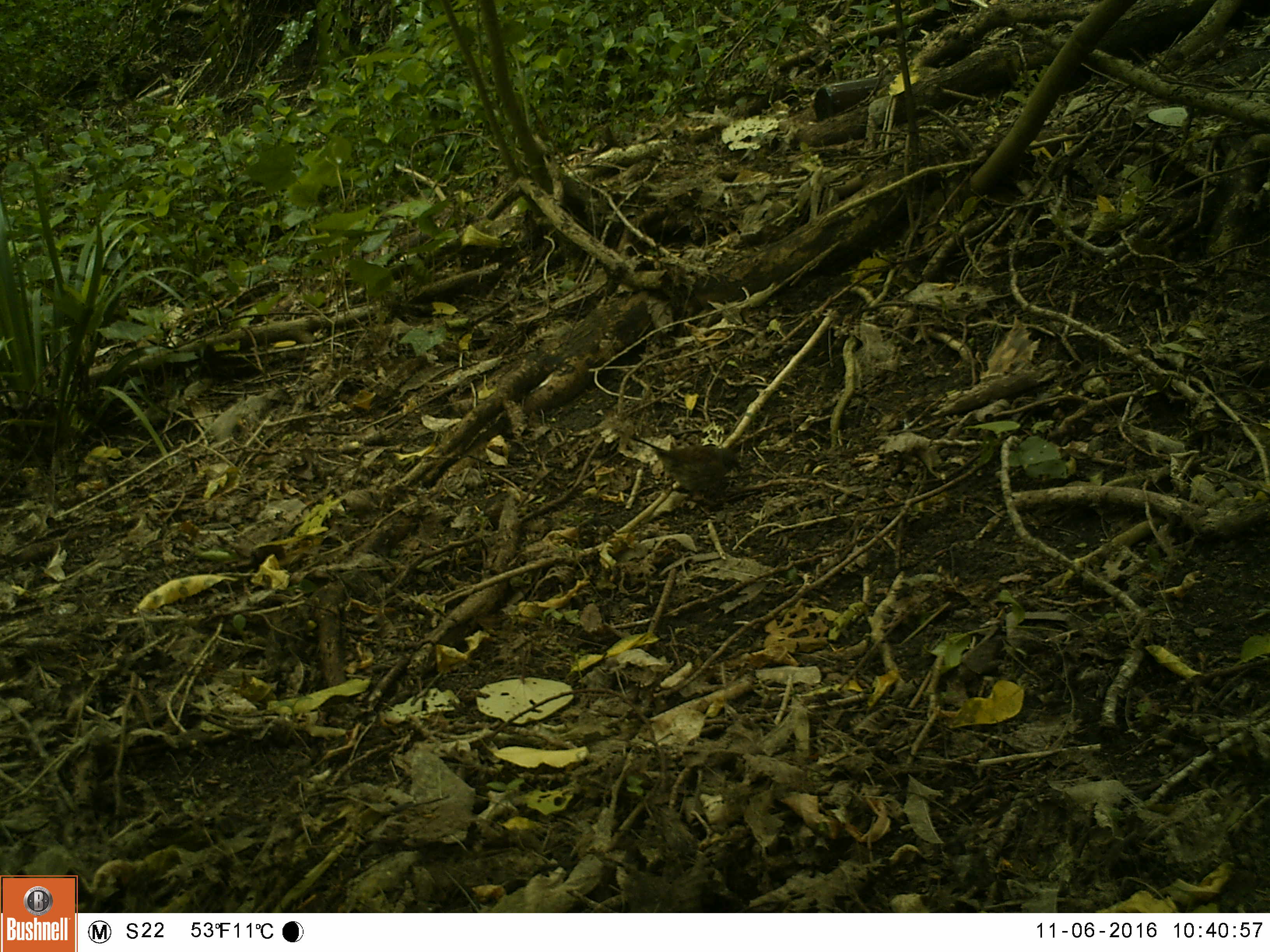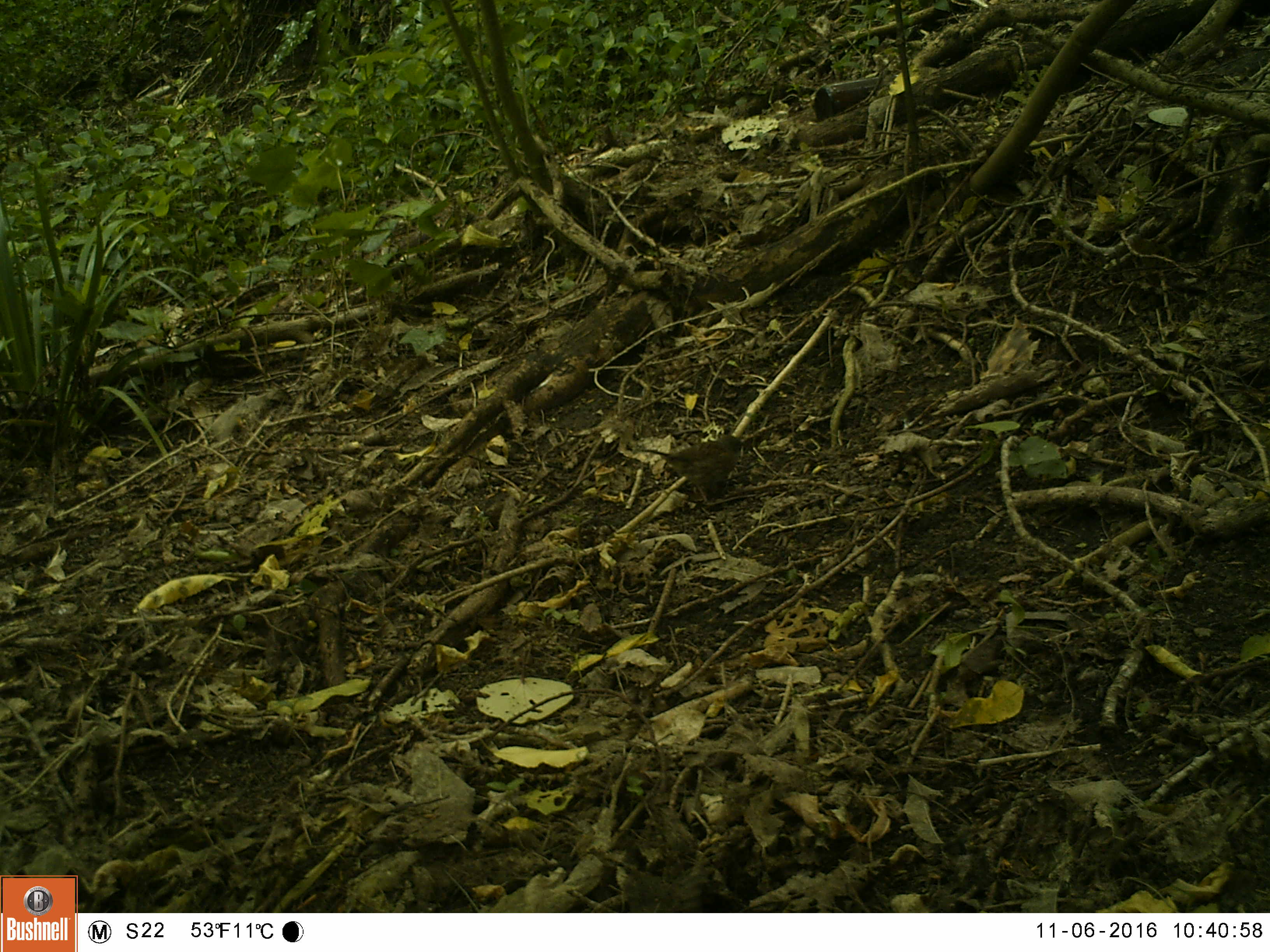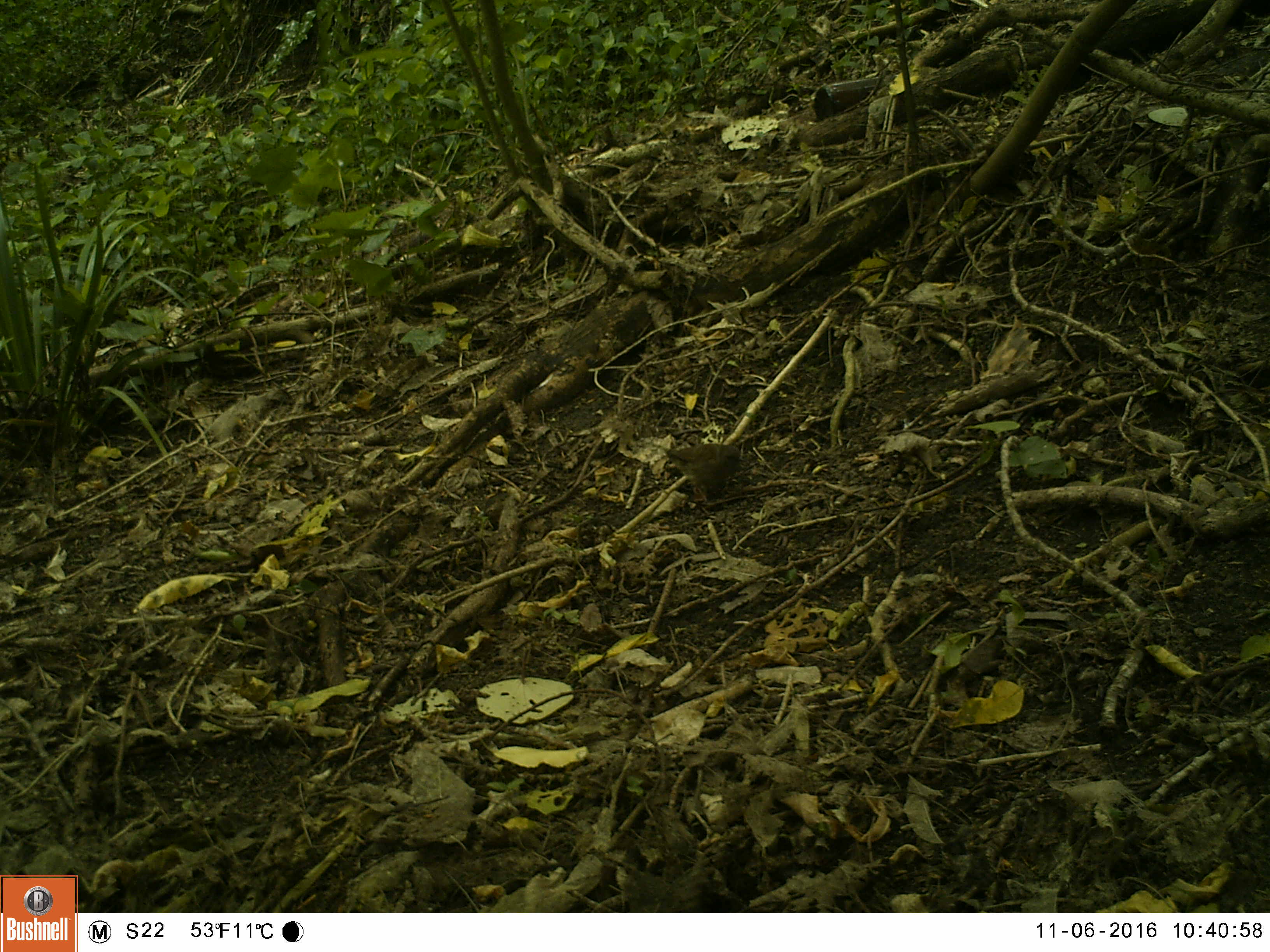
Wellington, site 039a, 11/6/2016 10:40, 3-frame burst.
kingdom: Animalia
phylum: Chordata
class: Aves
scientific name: Aves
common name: bird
Bird (Aves).